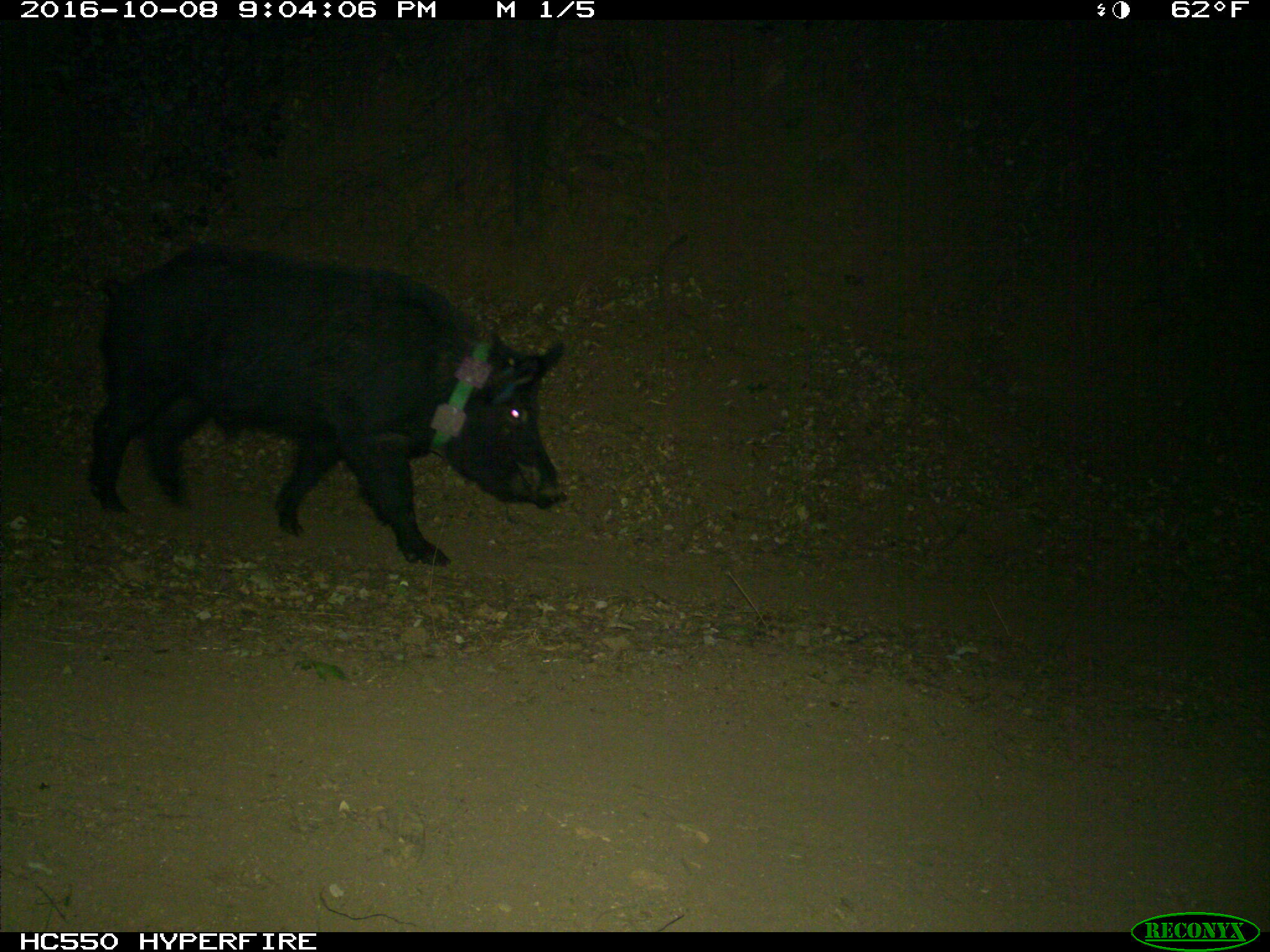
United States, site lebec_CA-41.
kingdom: Animalia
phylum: Chordata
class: Mammalia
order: Artiodactyla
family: Suidae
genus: Sus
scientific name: Sus scrofa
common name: wild boar